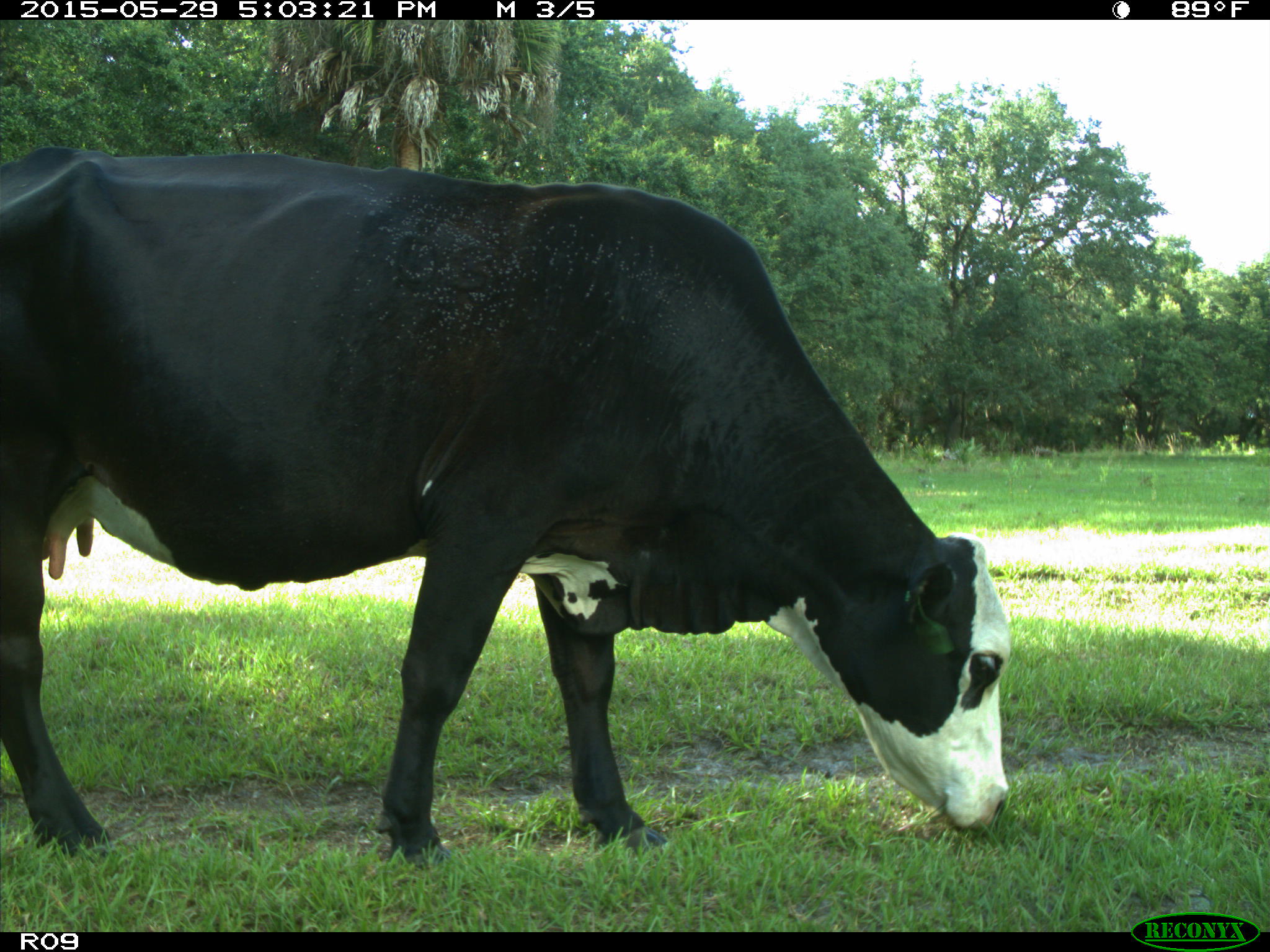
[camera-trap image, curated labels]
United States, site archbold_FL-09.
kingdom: Animalia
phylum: Chordata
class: Mammalia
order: Artiodactyla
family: Bovidae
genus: Bos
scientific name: Bos taurus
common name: domestic cow